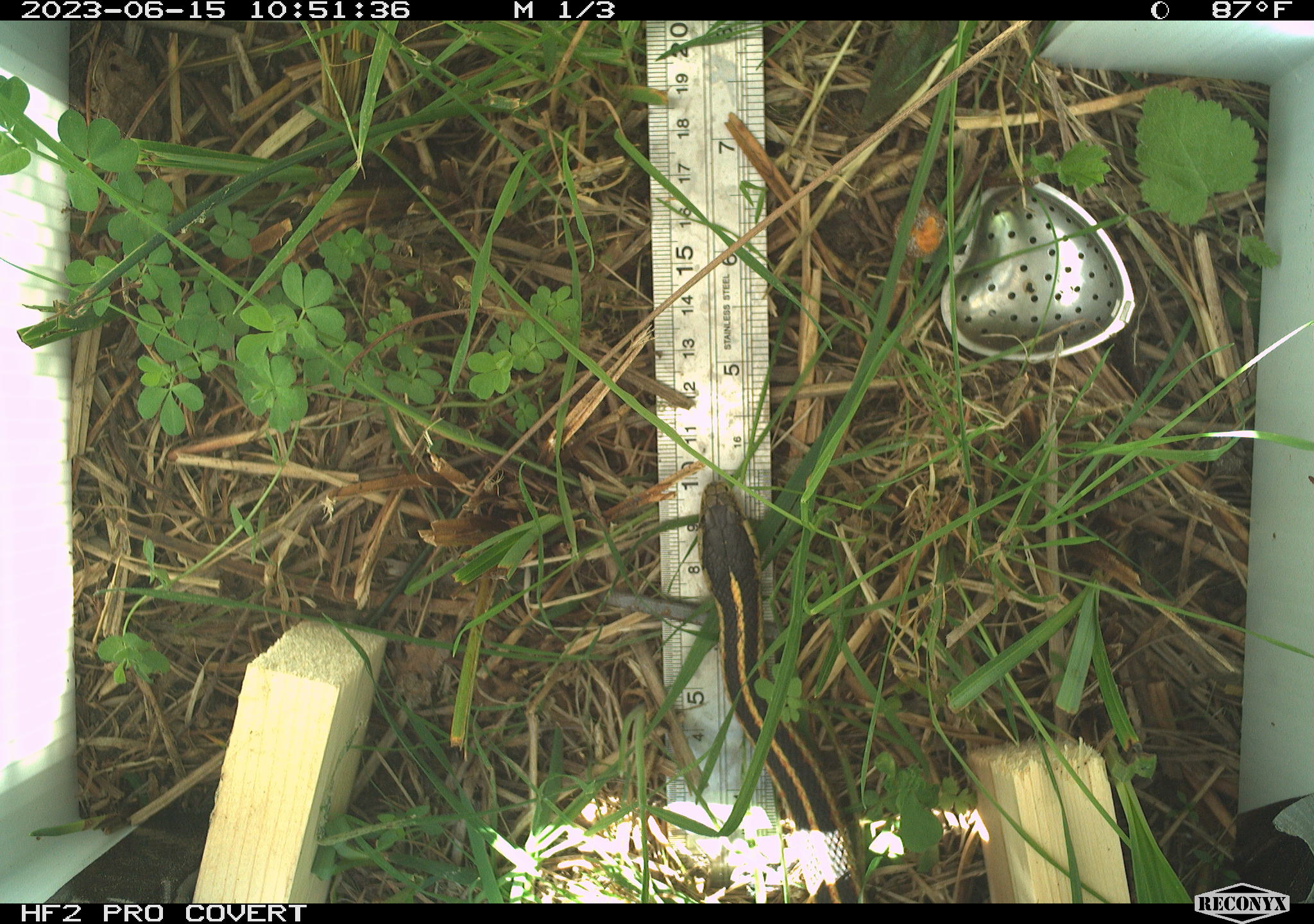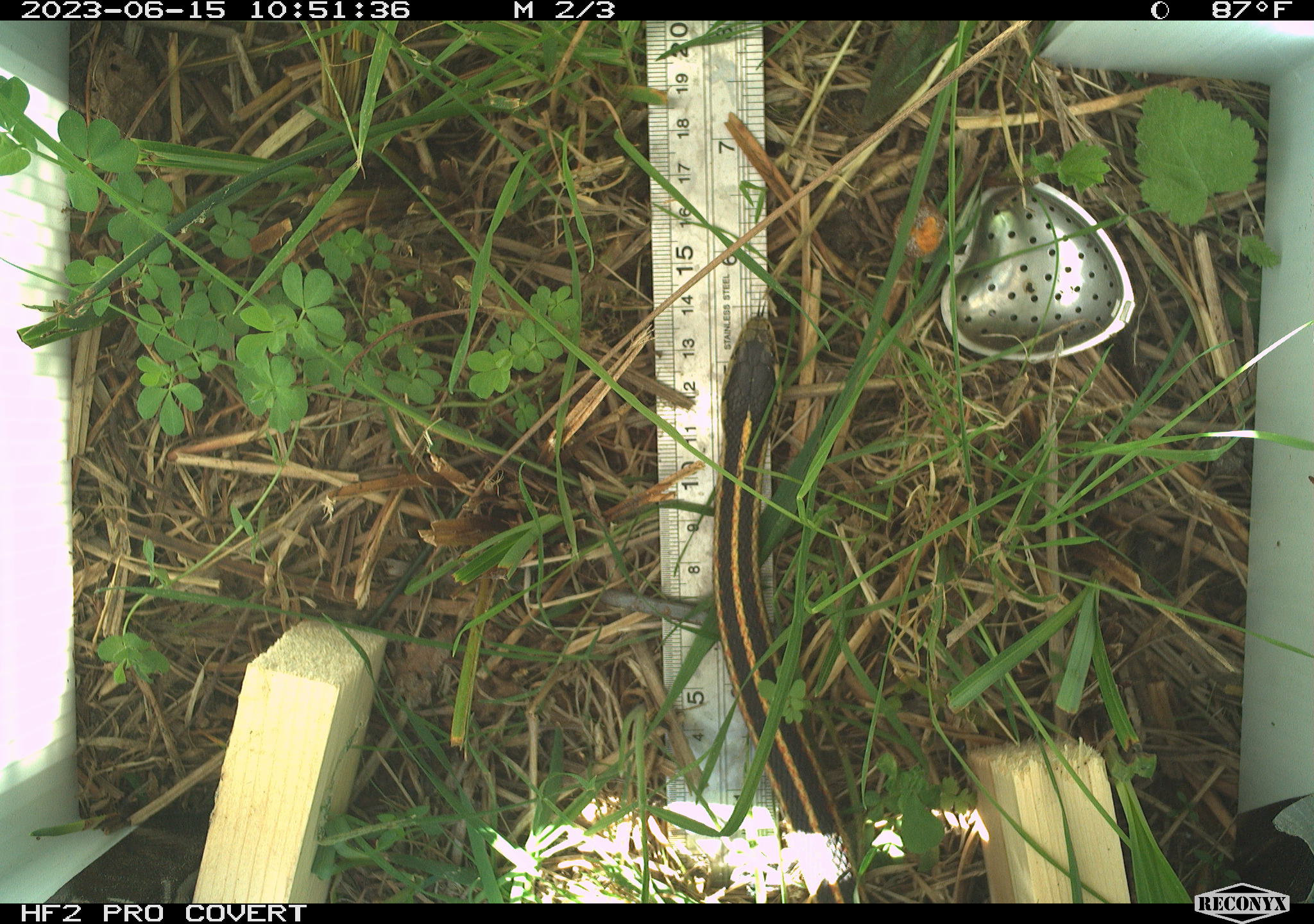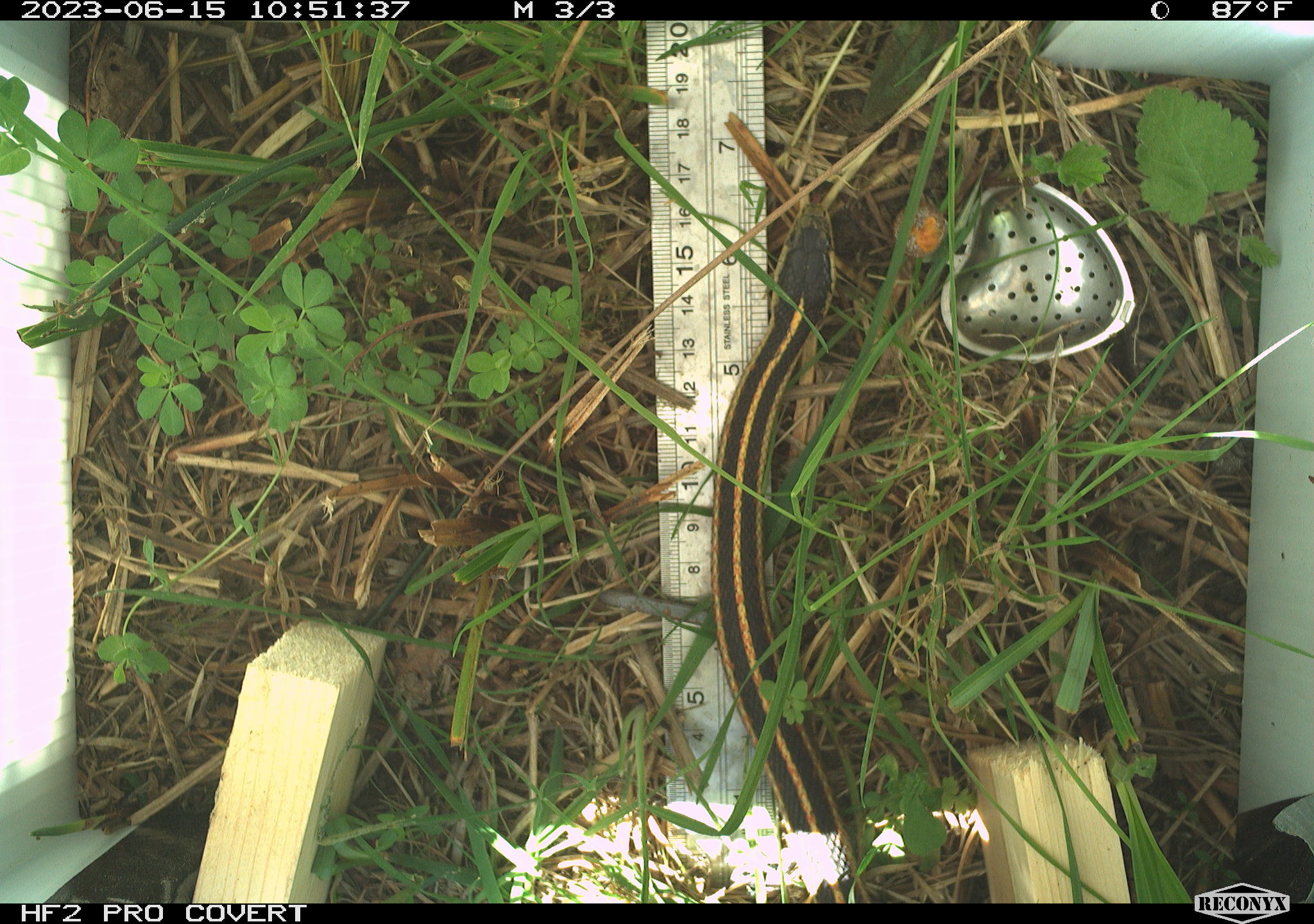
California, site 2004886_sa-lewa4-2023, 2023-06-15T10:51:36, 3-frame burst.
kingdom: Animalia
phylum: Chordata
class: Reptilia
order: Squamata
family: Colubridae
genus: Thamnophis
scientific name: Thamnophis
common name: american gartersnakes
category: thamnophis species